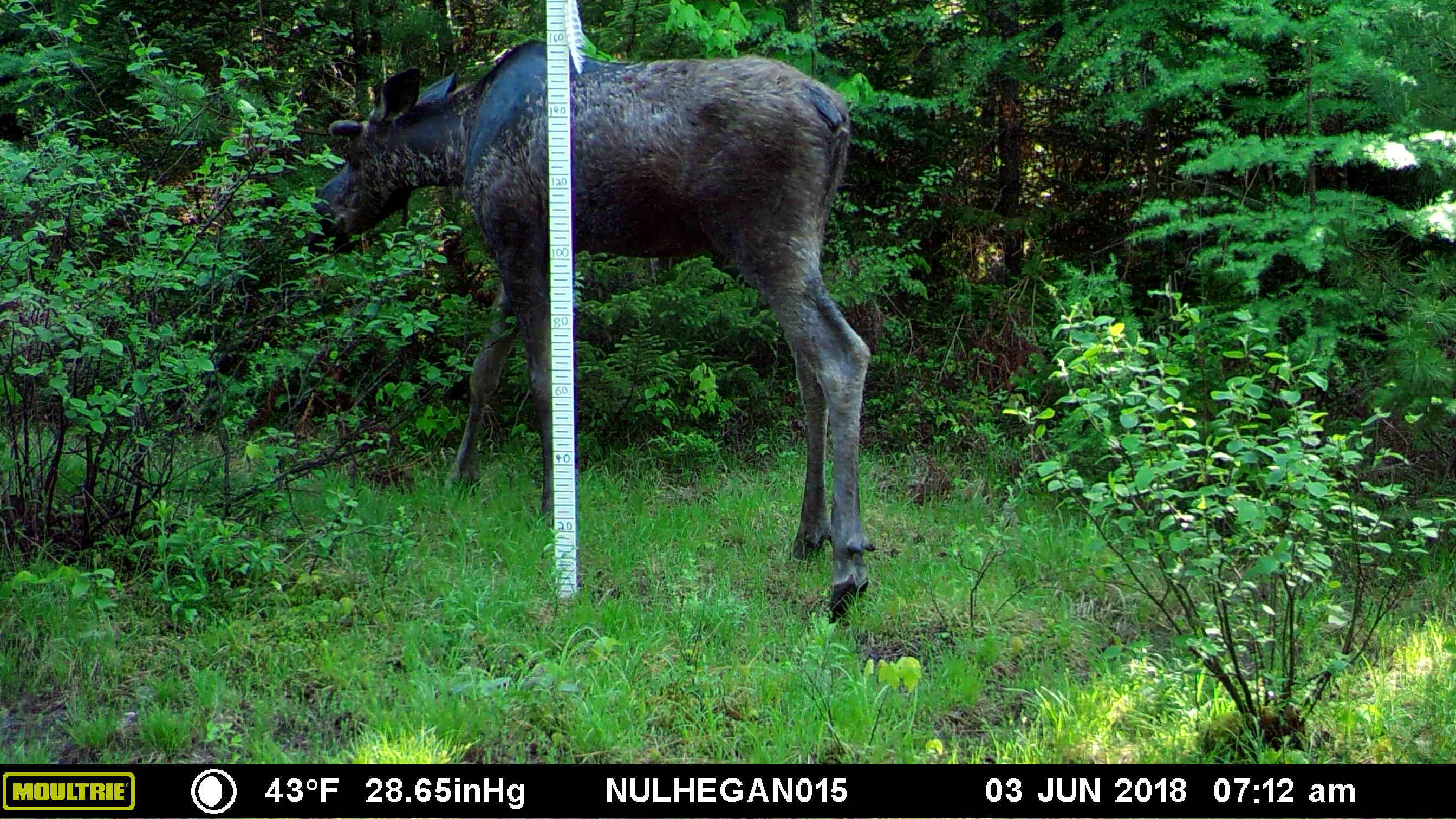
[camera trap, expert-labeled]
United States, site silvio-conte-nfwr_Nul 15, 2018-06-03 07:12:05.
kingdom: Animalia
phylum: Chordata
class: Mammalia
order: Artiodactyla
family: Cervidae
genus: Alces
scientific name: Alces alces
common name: moose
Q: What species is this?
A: Moose (Alces alces).